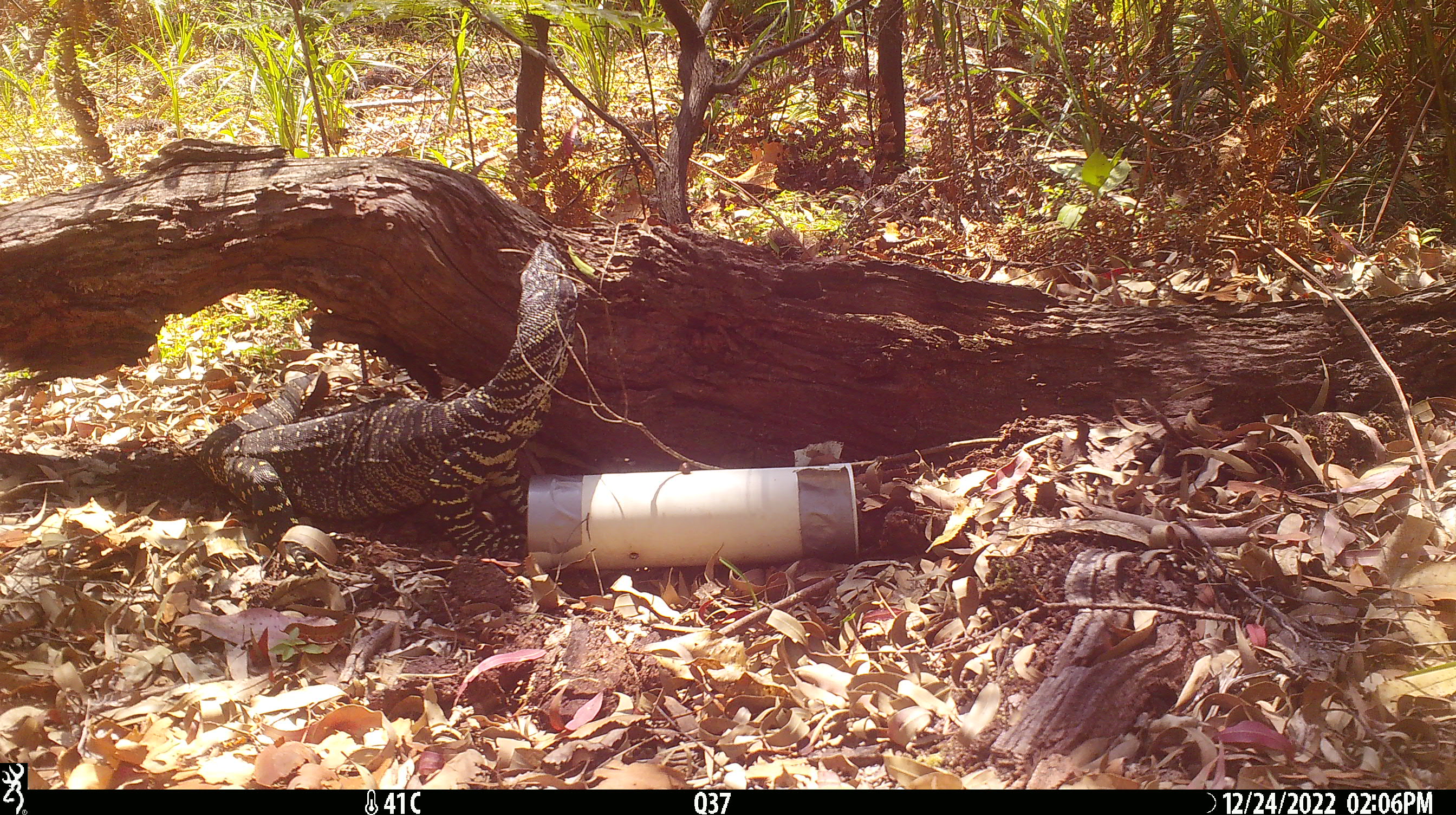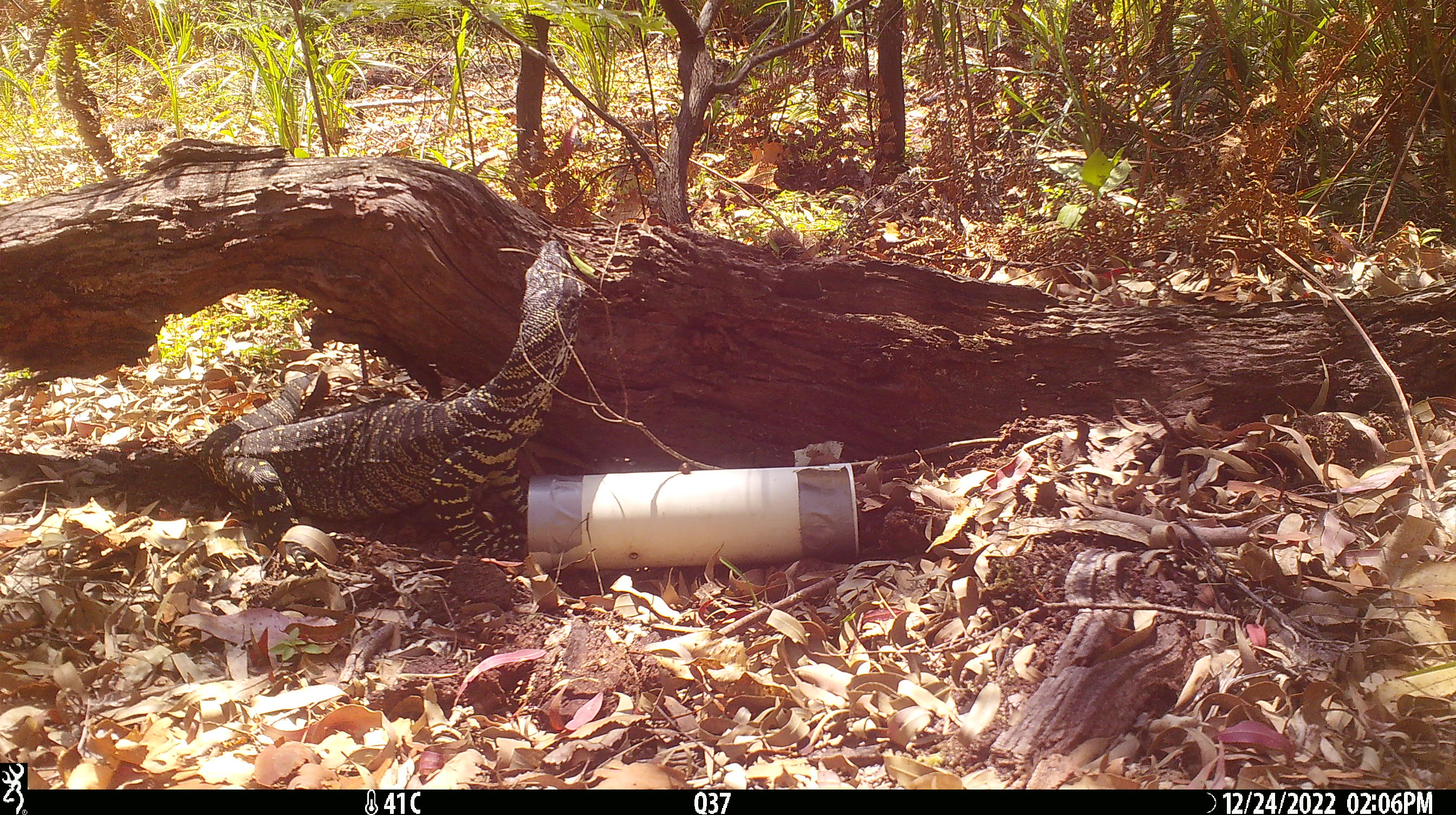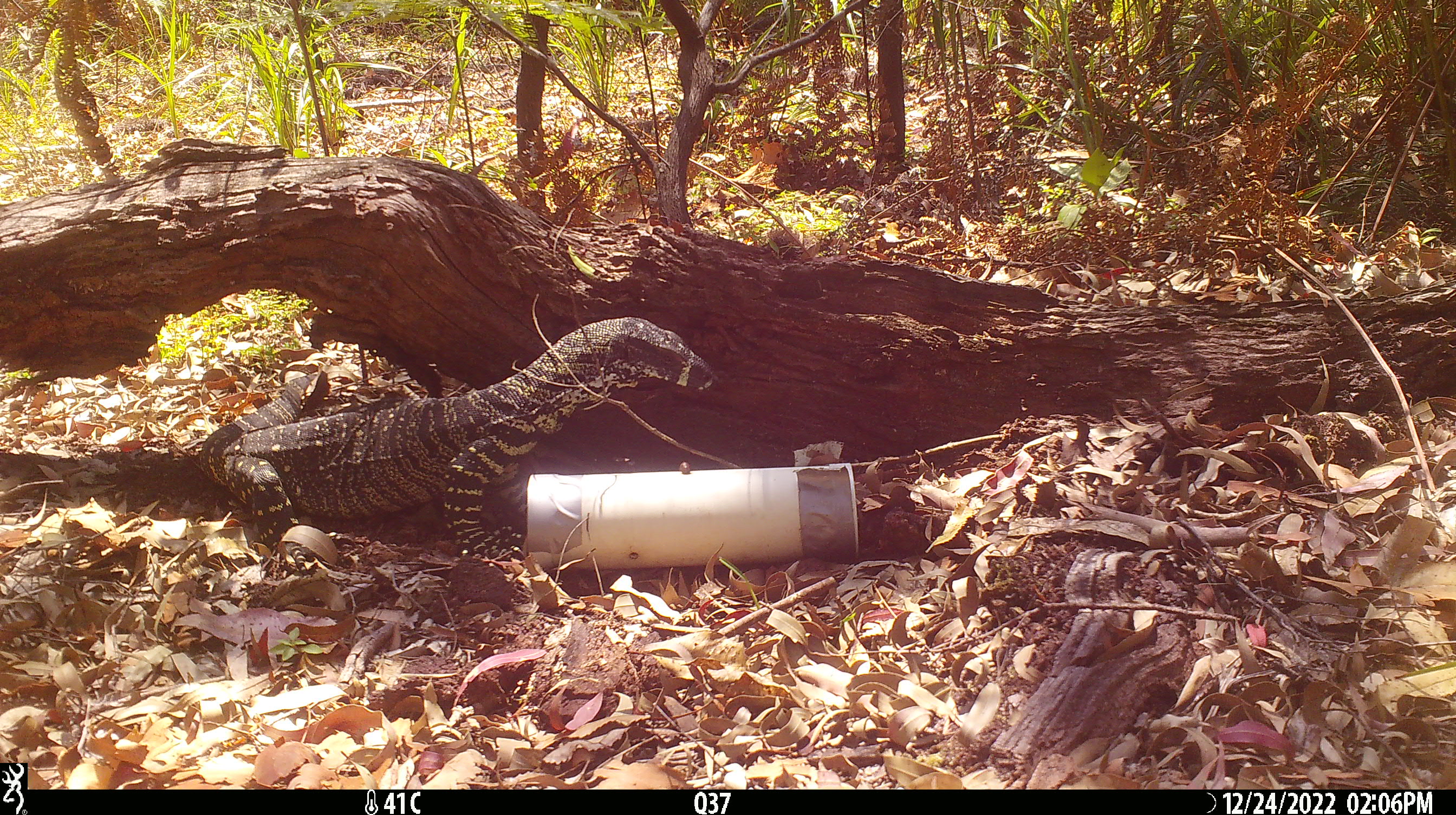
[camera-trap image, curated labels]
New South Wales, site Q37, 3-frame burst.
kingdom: Animalia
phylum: Chordata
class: Reptilia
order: Squamata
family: Varanidae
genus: Varanus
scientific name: Varanus varius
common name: lace monitor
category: goanna